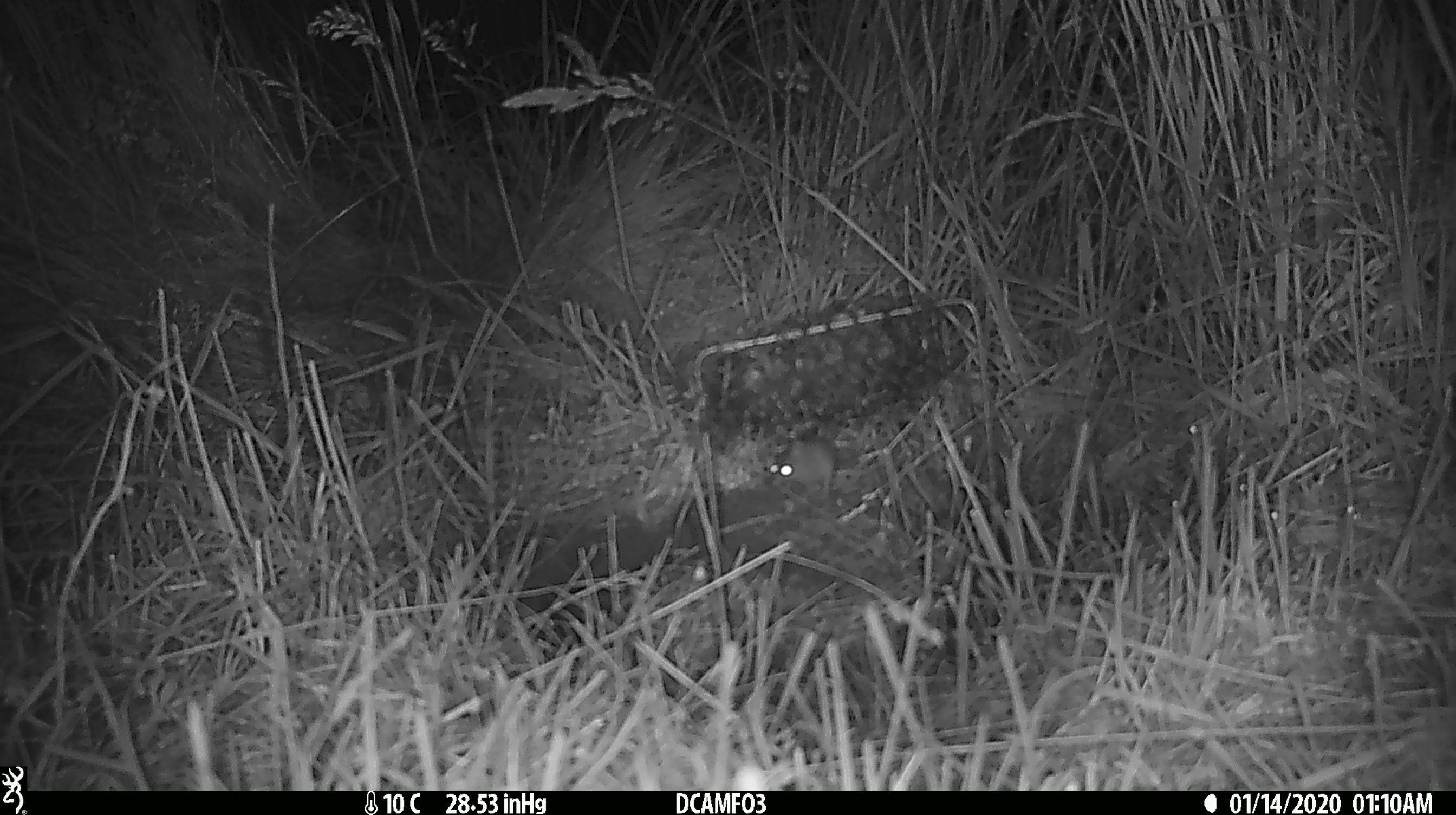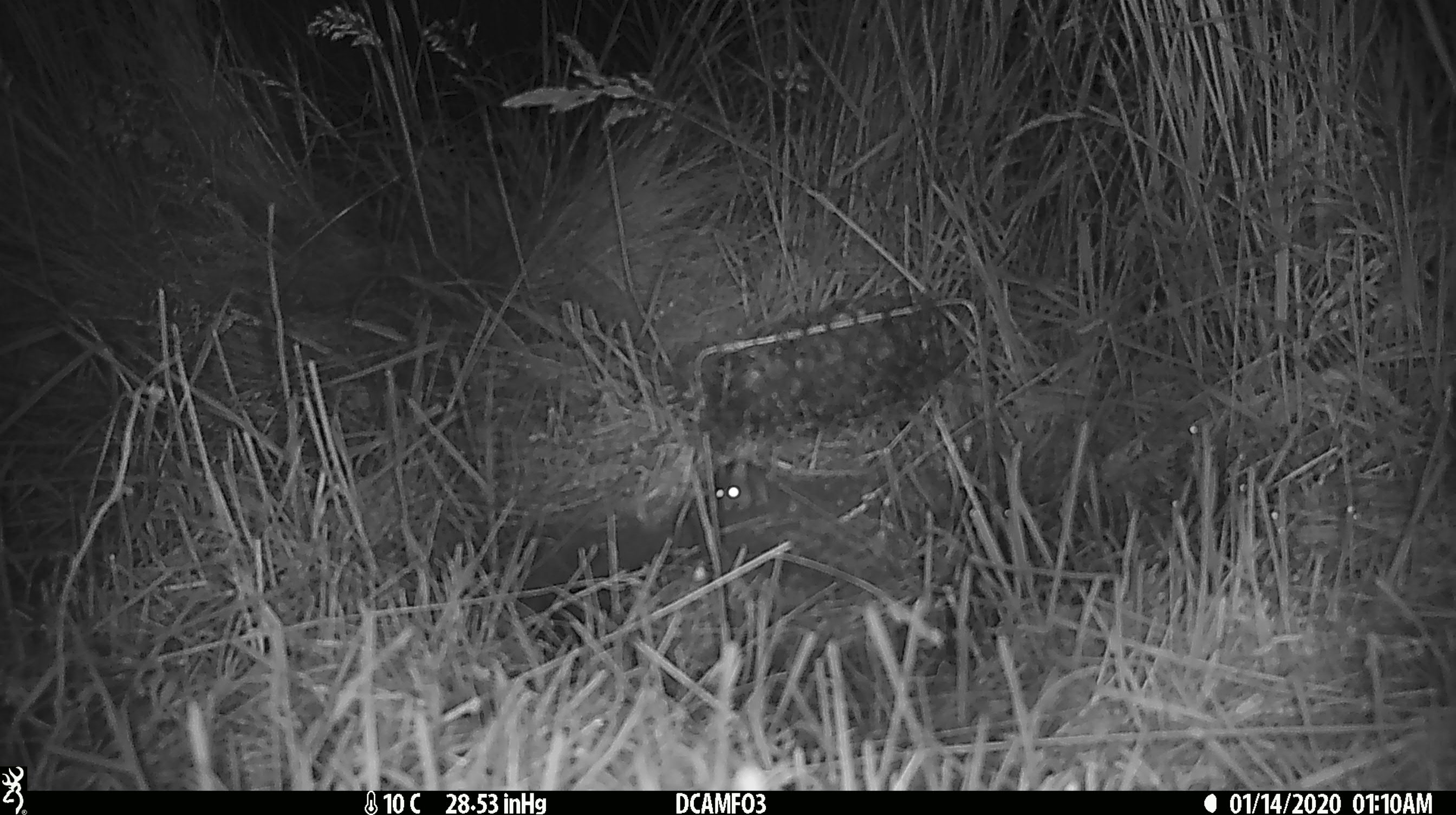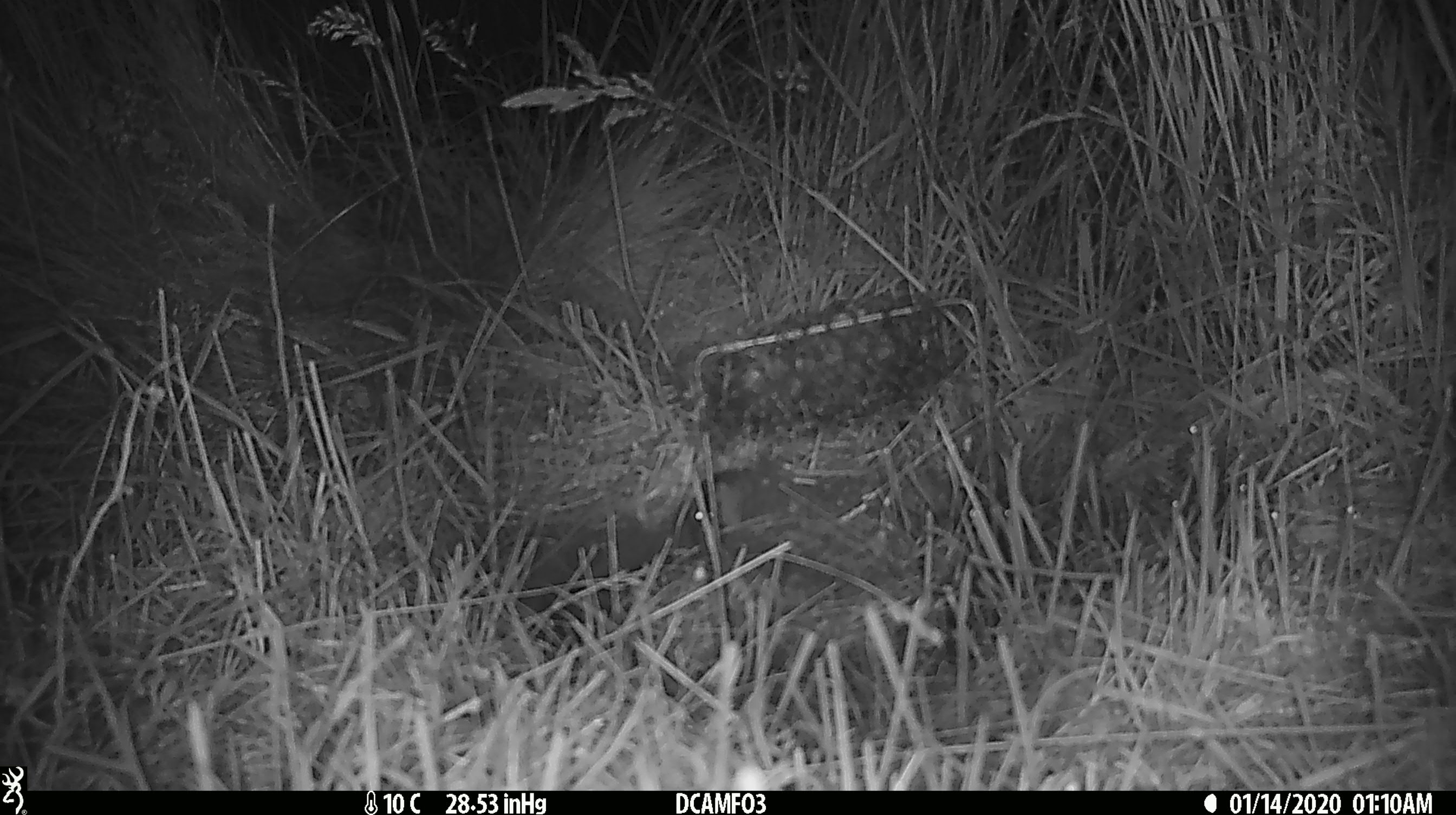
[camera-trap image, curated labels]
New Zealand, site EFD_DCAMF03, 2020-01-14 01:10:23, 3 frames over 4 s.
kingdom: Animalia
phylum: Chordata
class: Mammalia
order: Rodentia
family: Muridae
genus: Mus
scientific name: Mus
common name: mouse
Mouse (Mus).